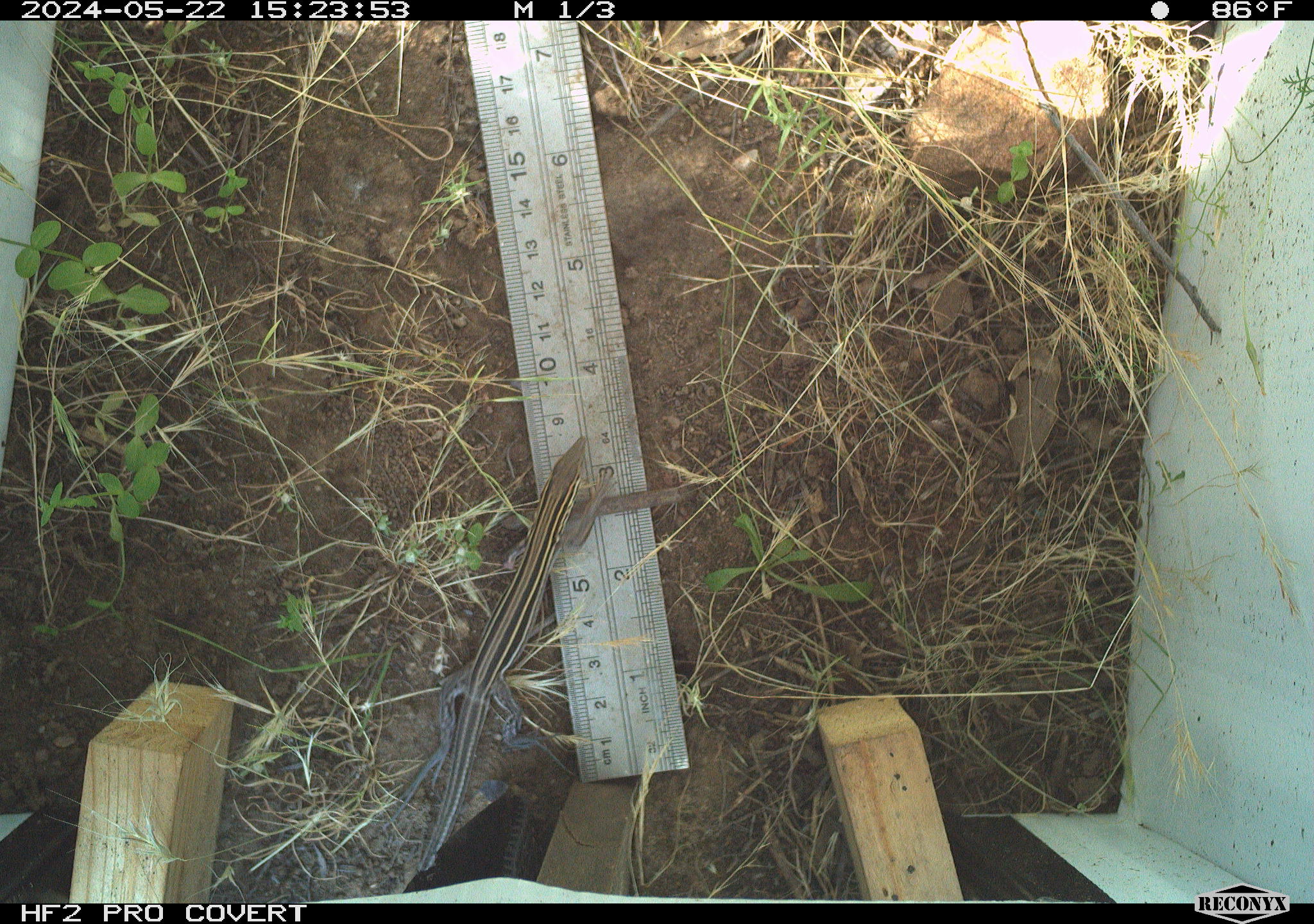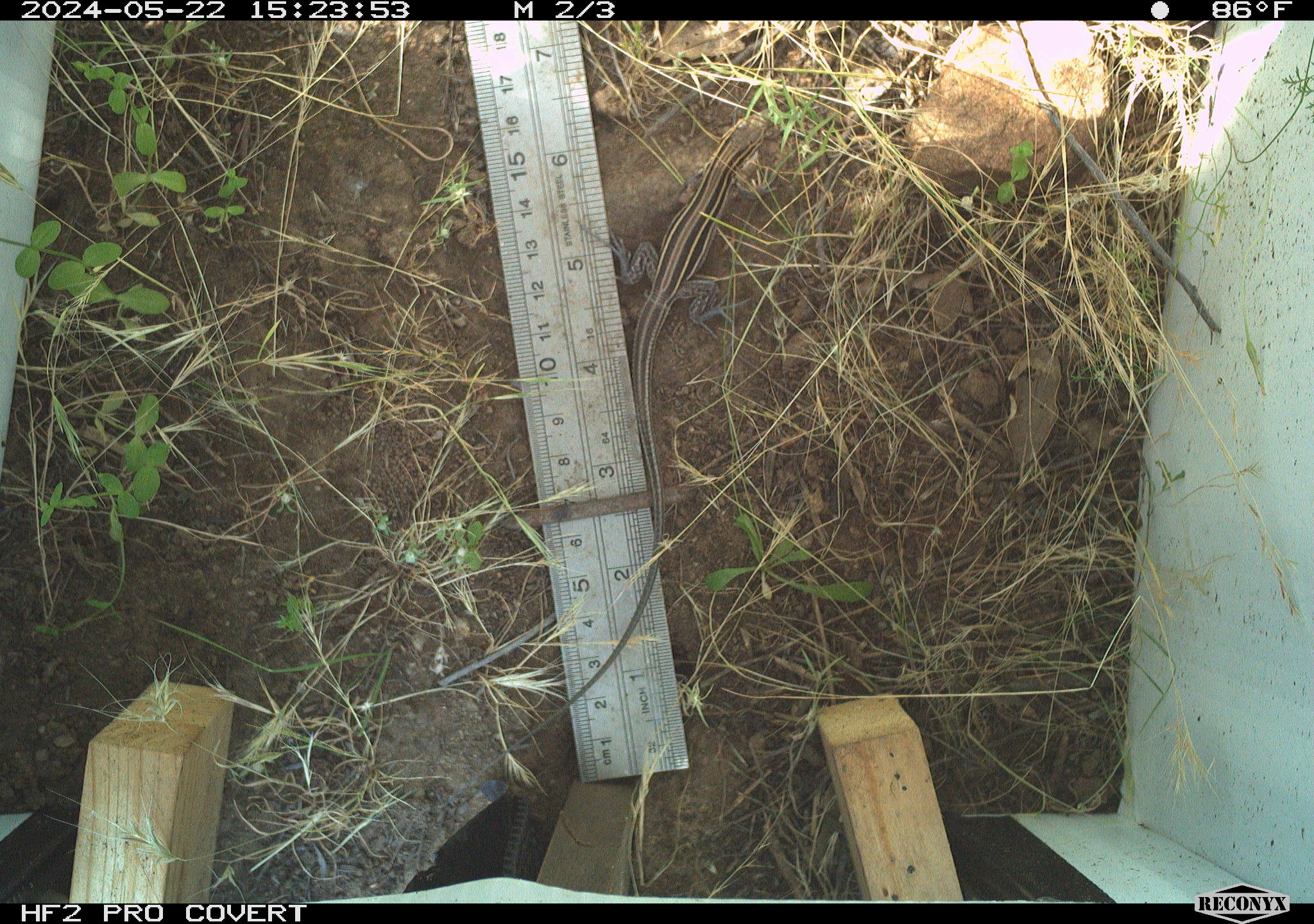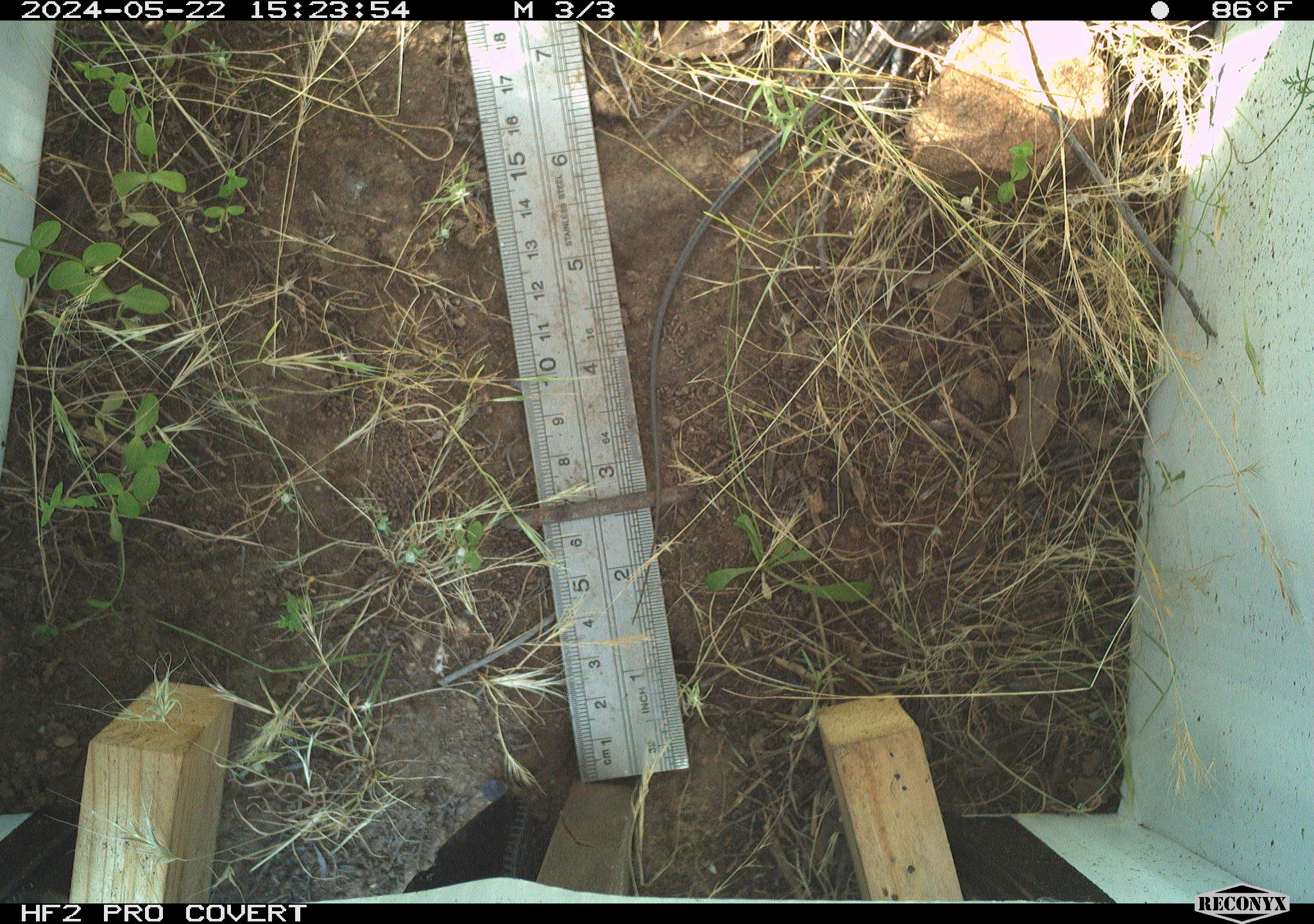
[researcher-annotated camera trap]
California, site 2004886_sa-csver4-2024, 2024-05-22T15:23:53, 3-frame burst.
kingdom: Animalia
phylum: Chordata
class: Reptilia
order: Squamata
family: Teiidae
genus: Aspidoscelis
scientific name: Aspidoscelis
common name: whiptail lizards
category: aspidoscelis species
Aspidoscelis species (whiptail lizards) (Aspidoscelis).